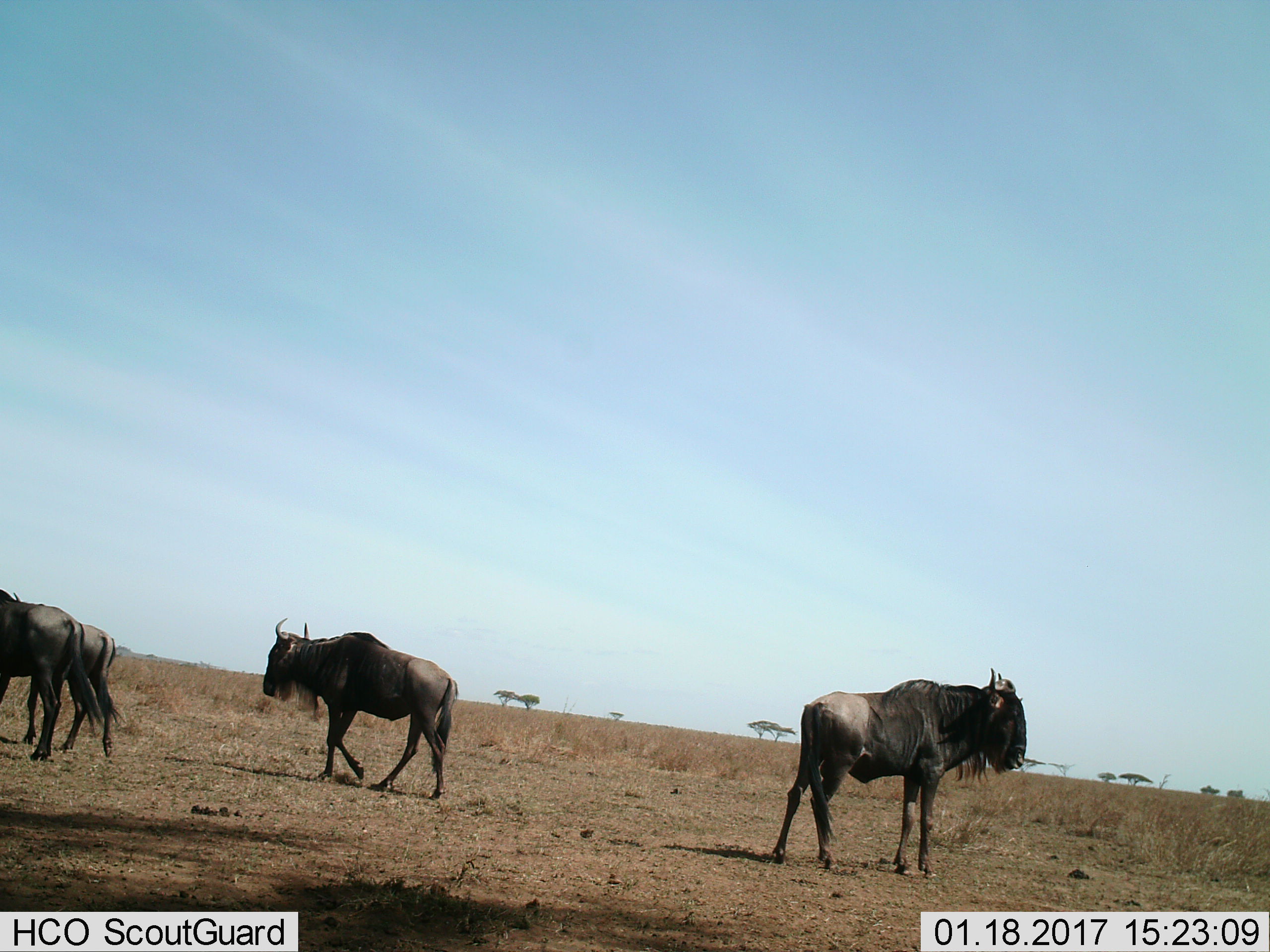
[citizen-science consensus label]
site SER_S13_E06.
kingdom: Animalia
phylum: Chordata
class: Mammalia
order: Artiodactyla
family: Bovidae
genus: Connochaetes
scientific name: Connochaetes taurinus taurinus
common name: blue wildebeest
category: wildebeestblue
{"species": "wildebeestblue (blue wildebeest) (Connochaetes taurinus taurinus)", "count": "4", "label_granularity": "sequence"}